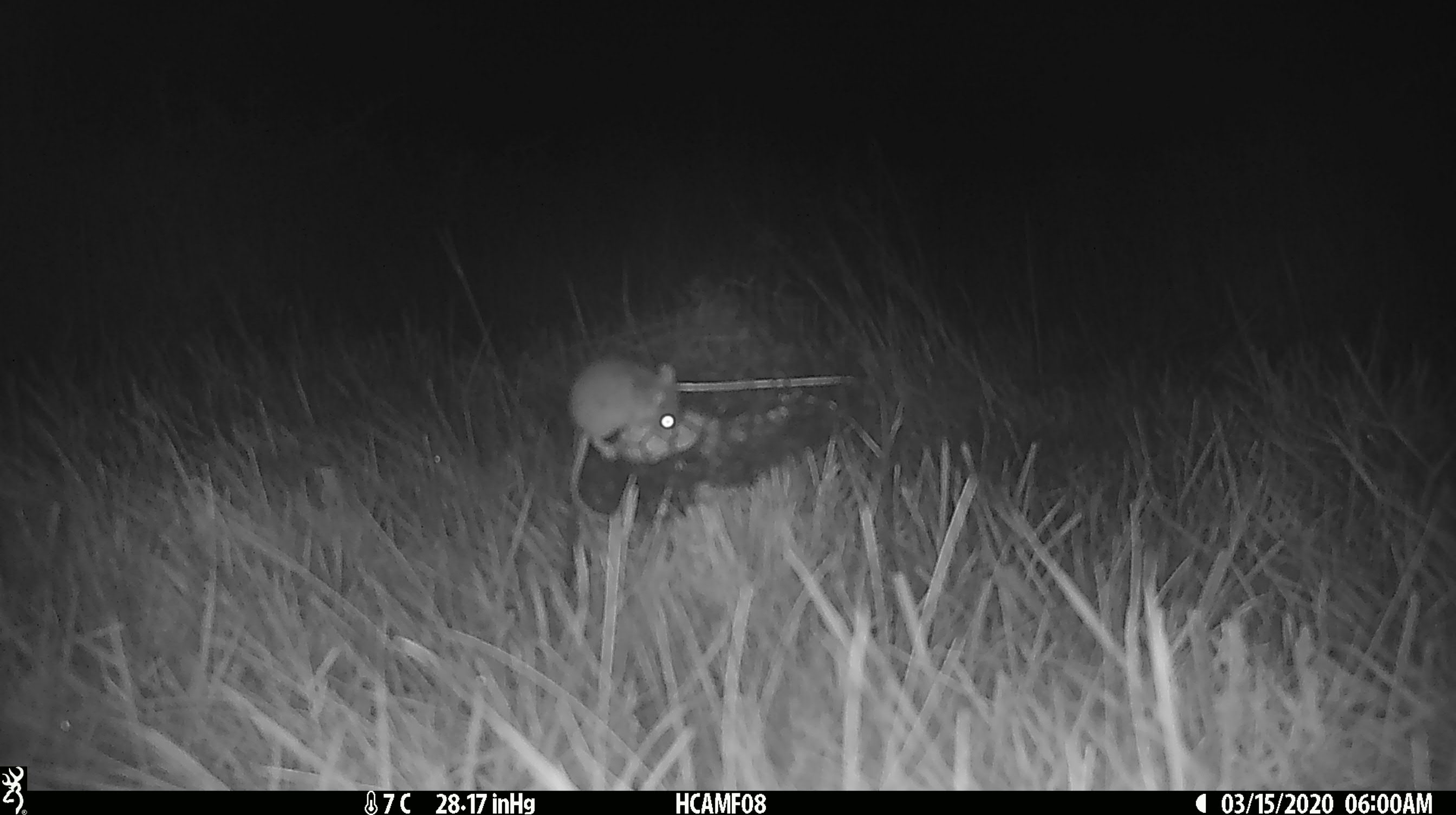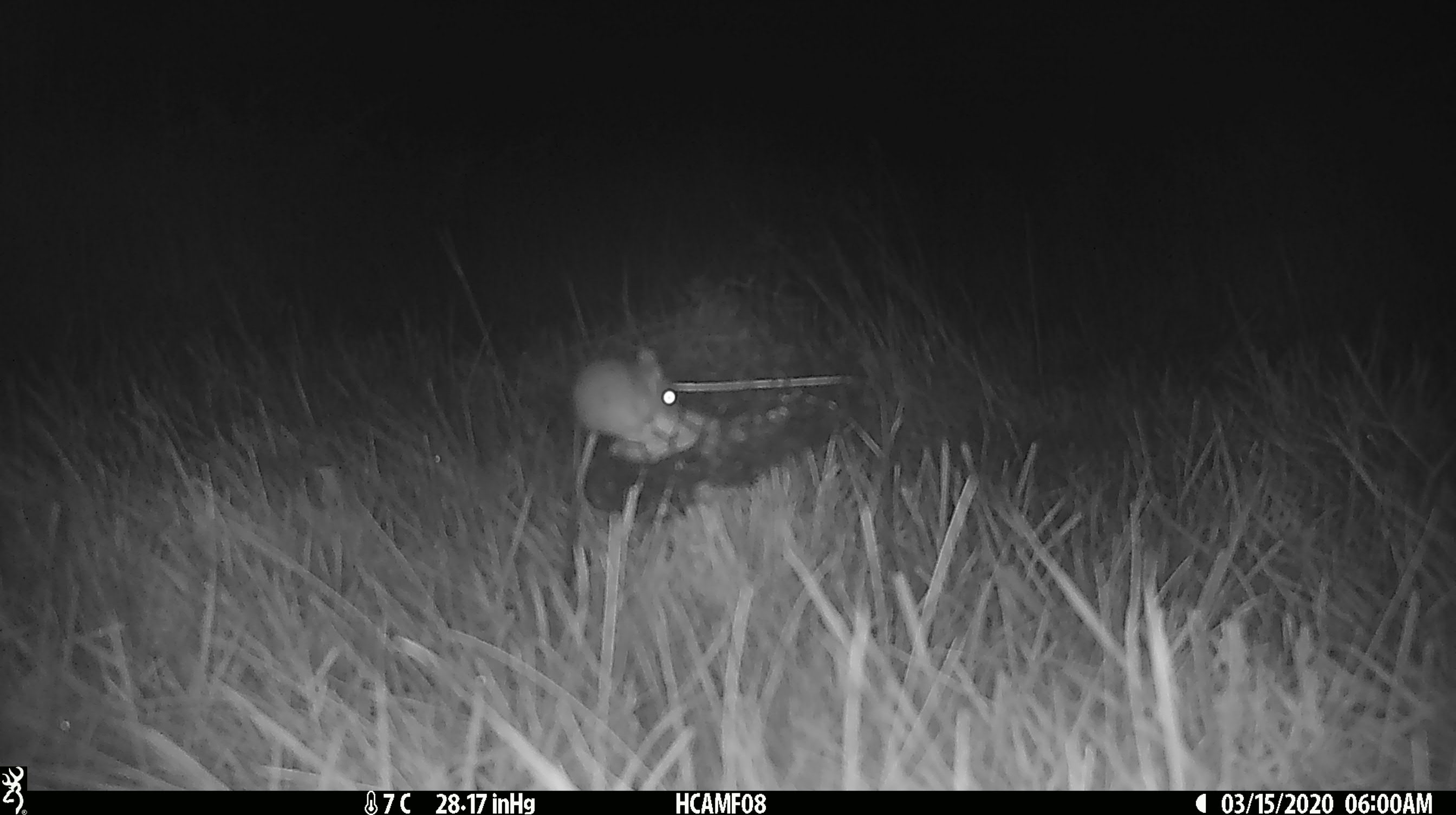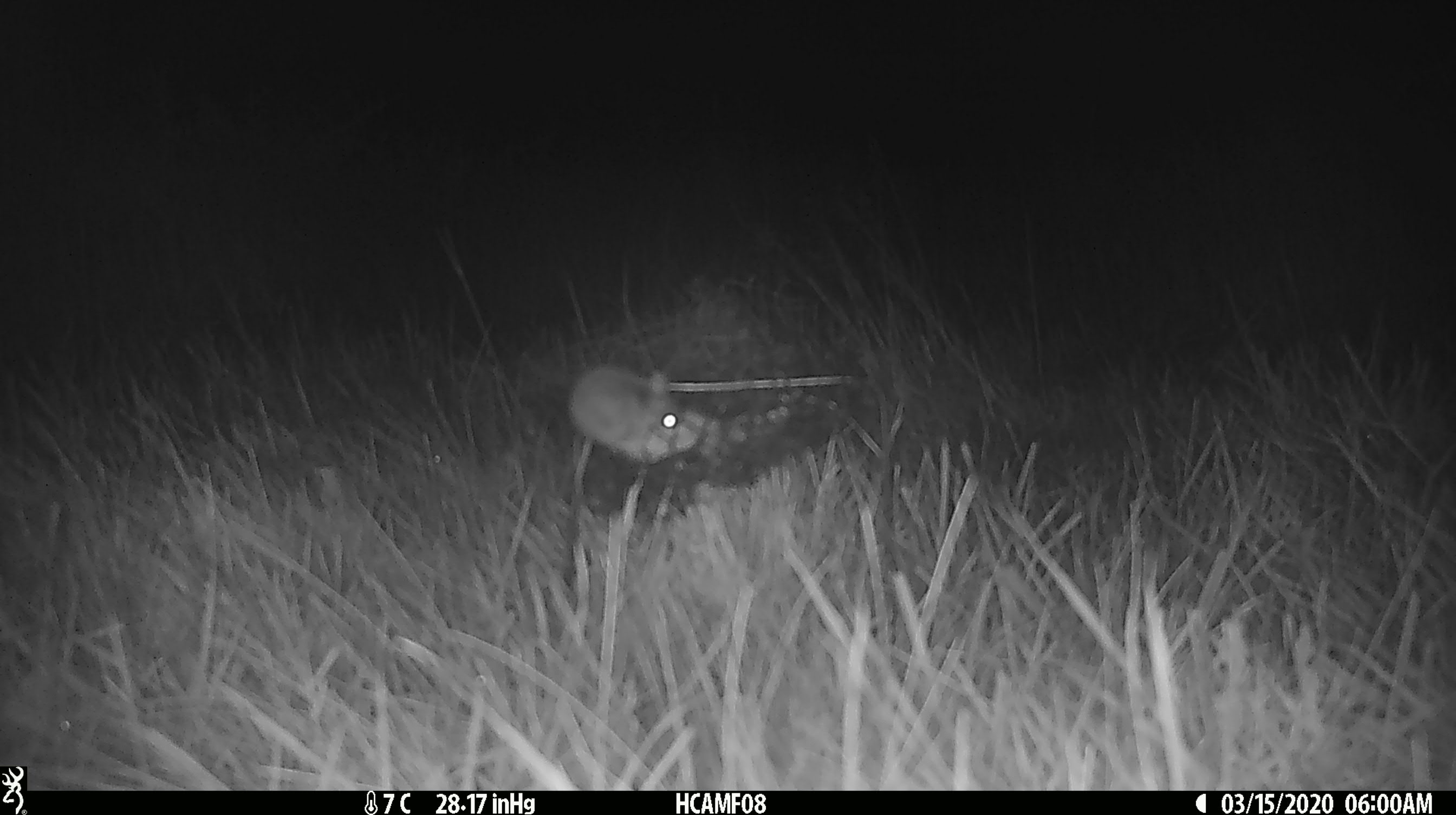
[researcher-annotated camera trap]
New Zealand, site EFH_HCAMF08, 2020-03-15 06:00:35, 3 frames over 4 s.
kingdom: Animalia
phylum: Chordata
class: Mammalia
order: Rodentia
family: Muridae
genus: Mus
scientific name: Mus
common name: mouse